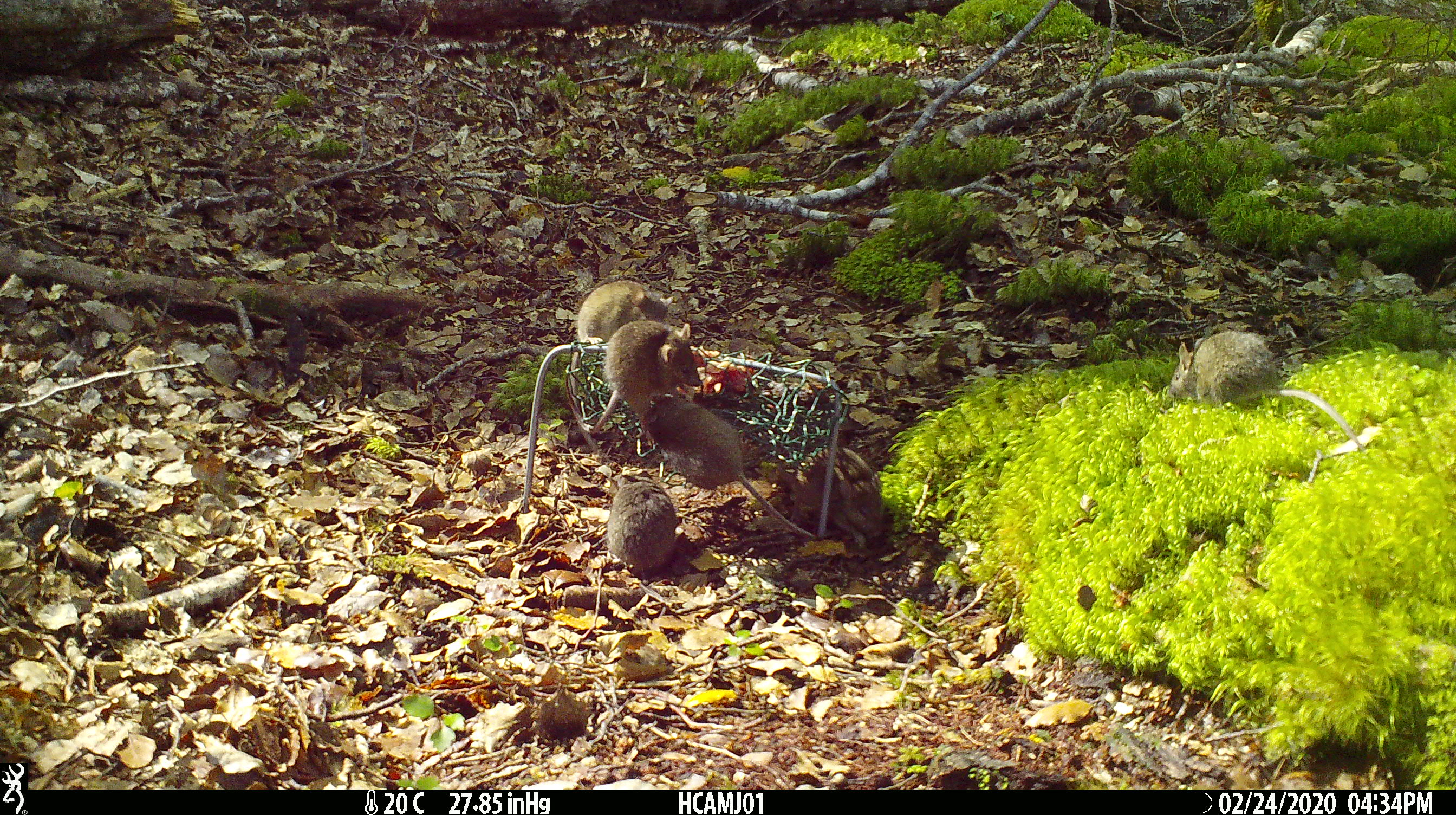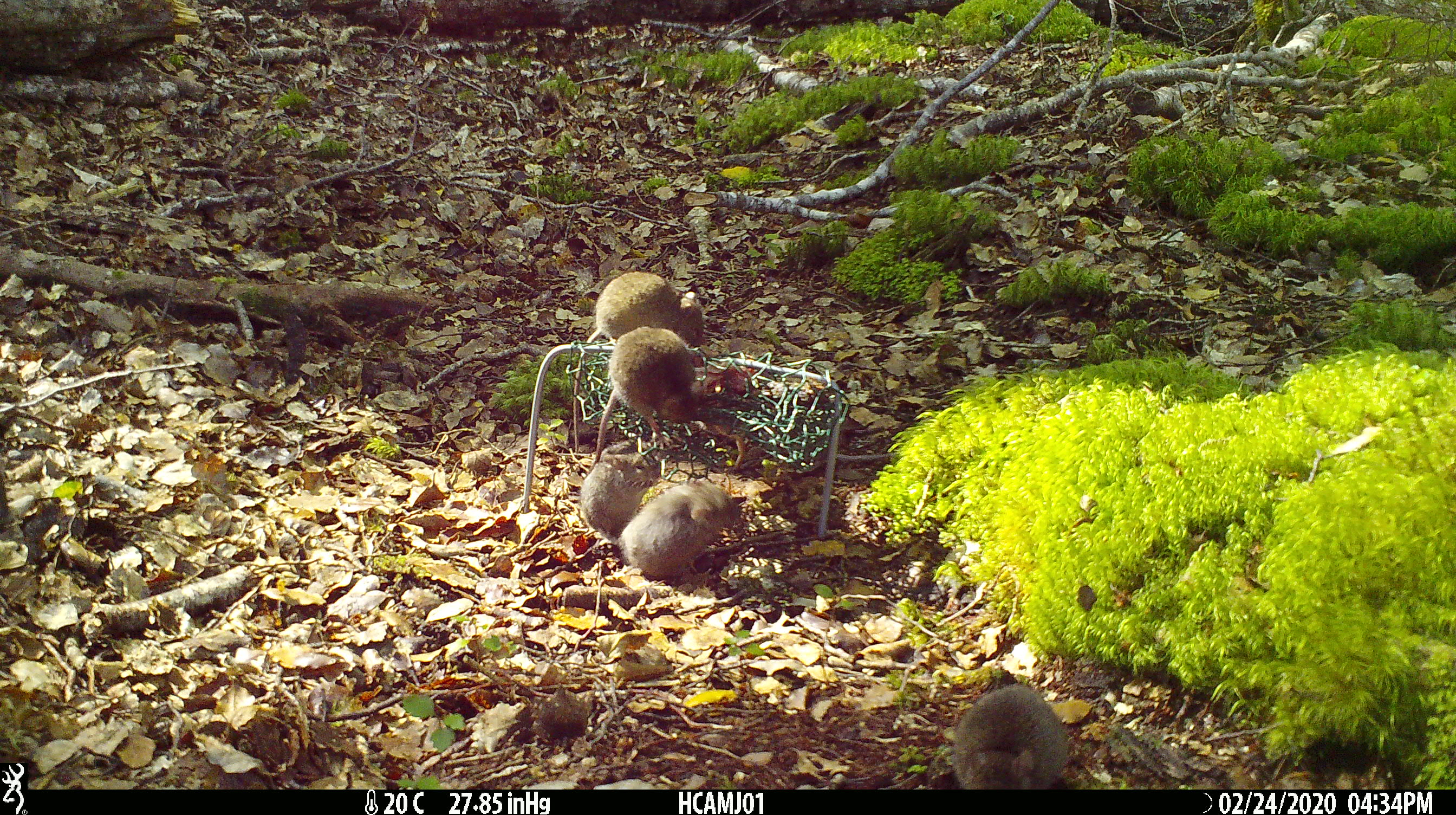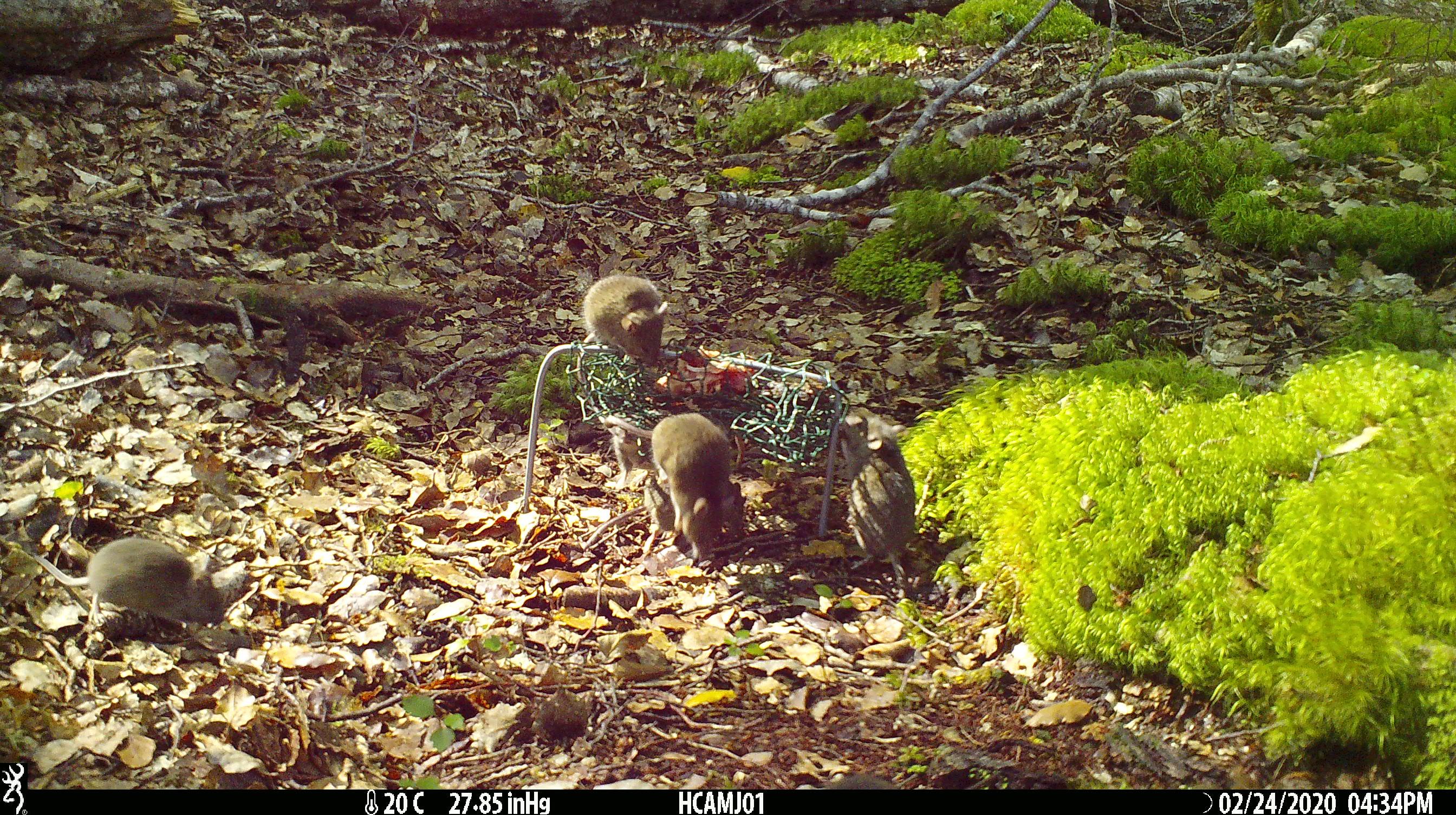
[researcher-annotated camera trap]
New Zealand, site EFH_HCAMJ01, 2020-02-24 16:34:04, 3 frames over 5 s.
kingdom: Animalia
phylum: Chordata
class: Mammalia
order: Rodentia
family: Muridae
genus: Mus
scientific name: Mus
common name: mouse